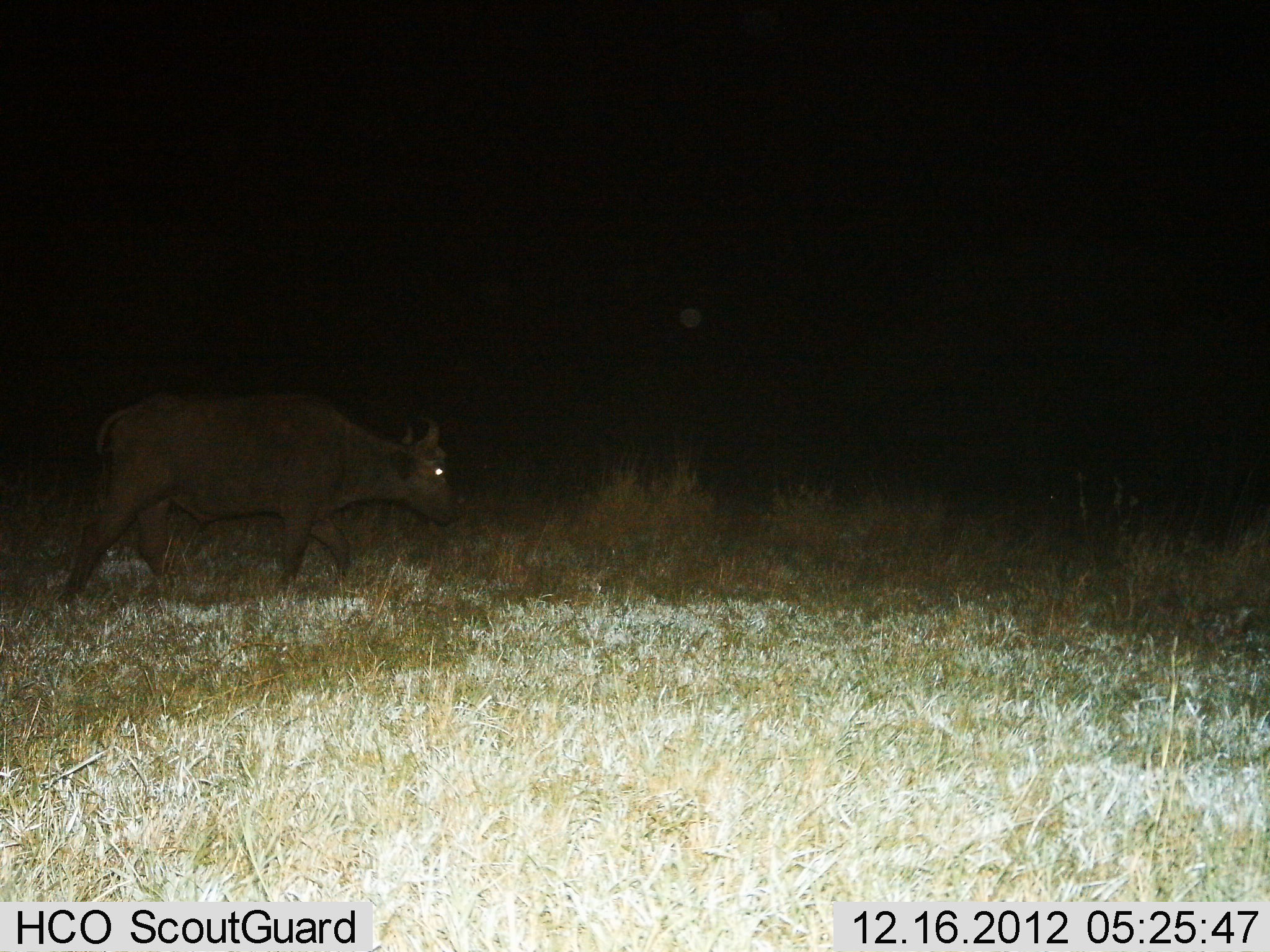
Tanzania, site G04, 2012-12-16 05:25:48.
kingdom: Animalia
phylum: Chordata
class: Mammalia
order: Artiodactyla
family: Bovidae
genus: Syncerus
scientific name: Syncerus caffer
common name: cape buffalo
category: buffalo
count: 1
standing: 7%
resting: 0%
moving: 97%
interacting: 0%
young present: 10%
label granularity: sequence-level